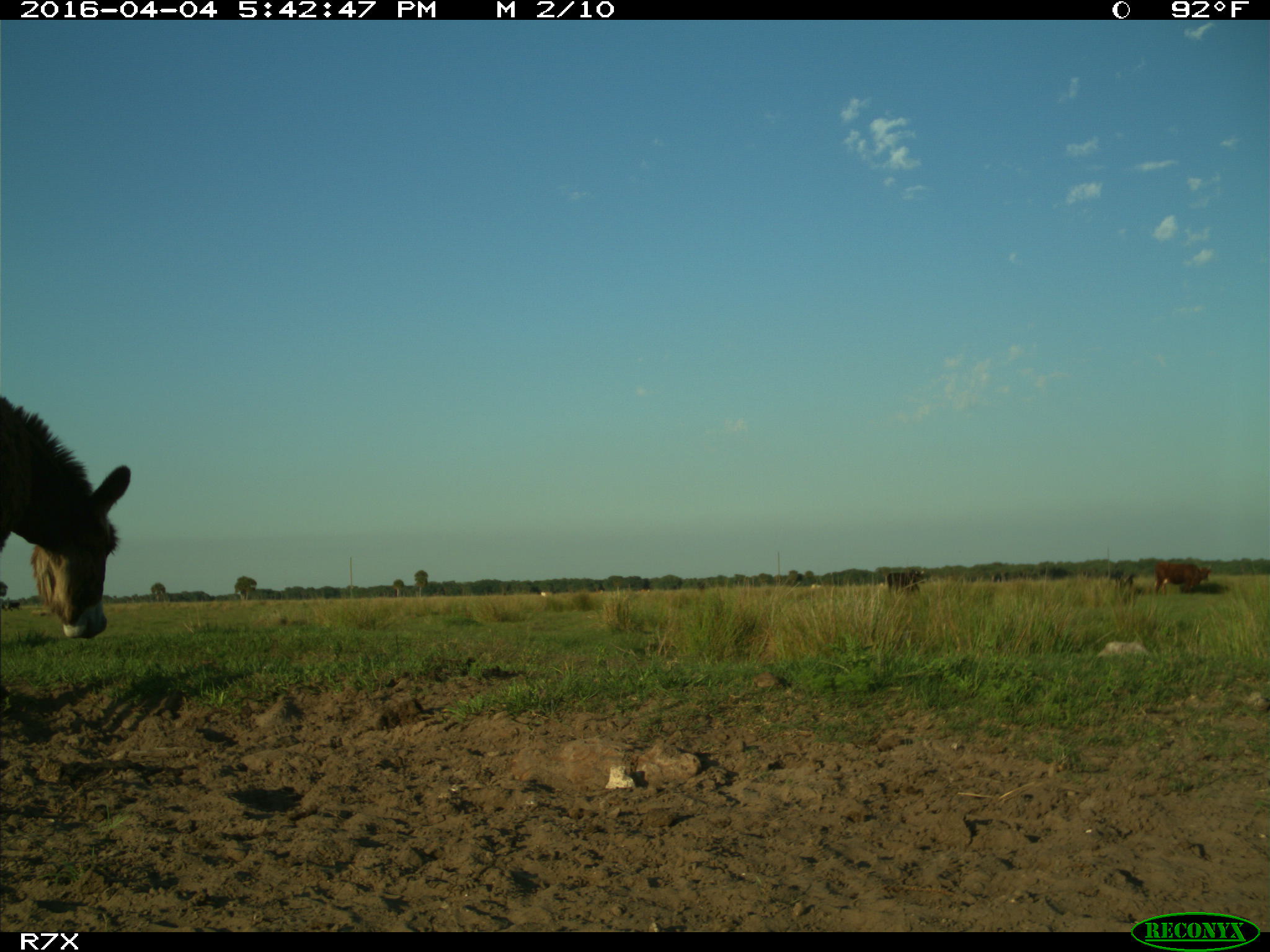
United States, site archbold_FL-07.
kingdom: Animalia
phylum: Chordata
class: Mammalia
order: Artiodactyla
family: Bovidae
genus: Bos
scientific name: Bos taurus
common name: domestic cow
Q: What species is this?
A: Bos taurus (domestic cow).